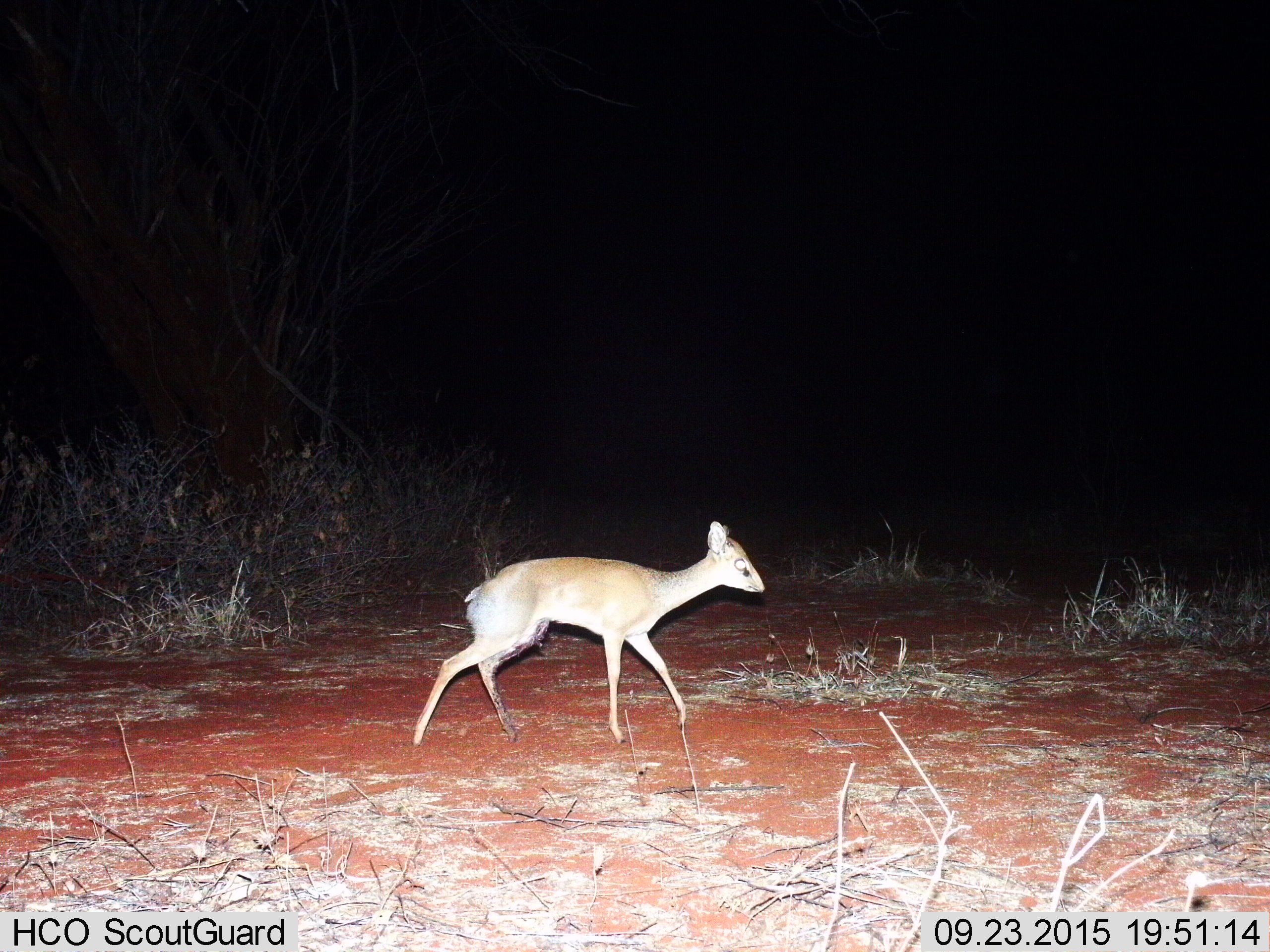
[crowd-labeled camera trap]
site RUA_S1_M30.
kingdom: Animalia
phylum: Chordata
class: Mammalia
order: Artiodactyla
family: Bovidae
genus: Madoqua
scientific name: Madoqua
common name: dik-dik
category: dikdik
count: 1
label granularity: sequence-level